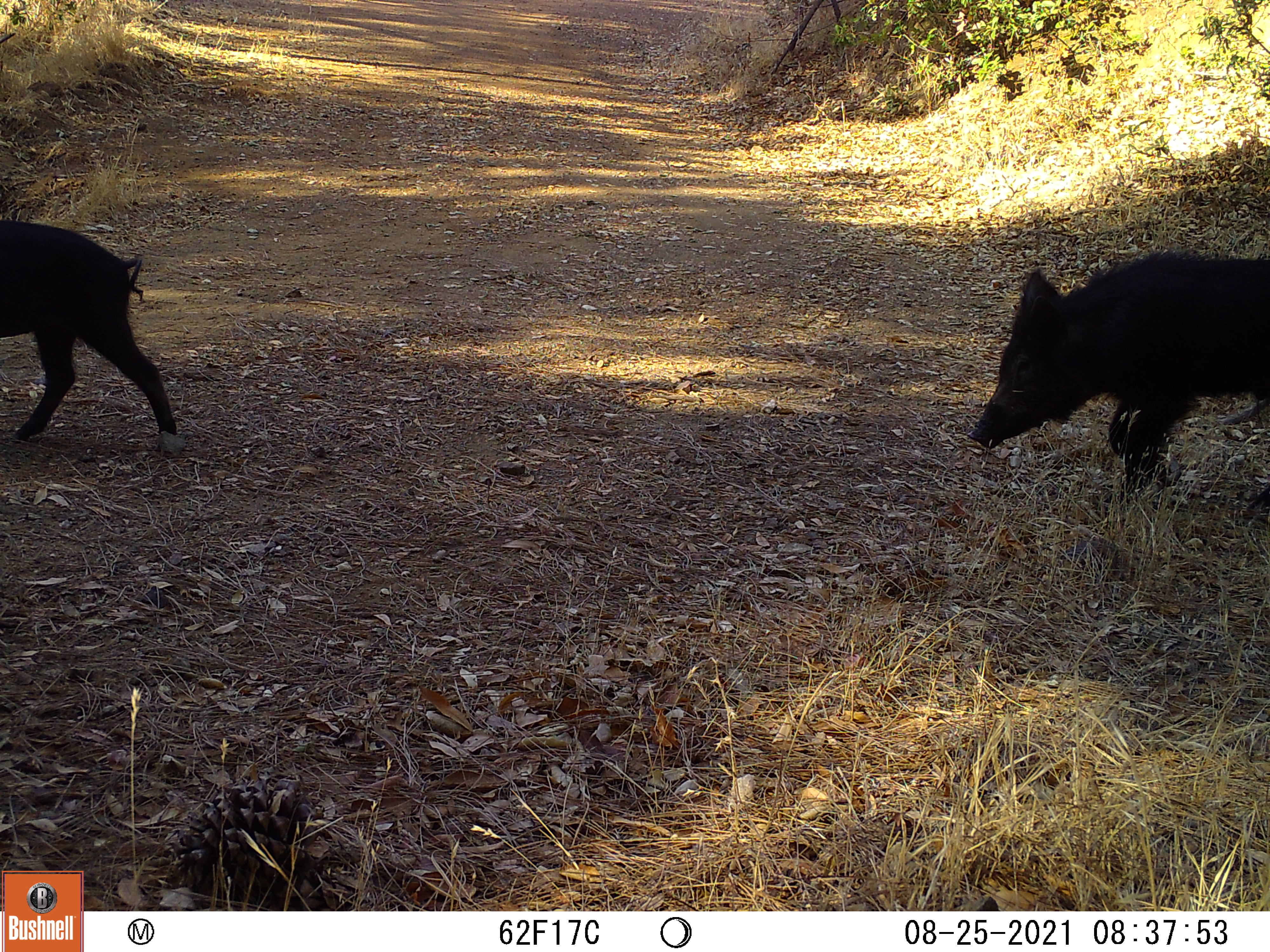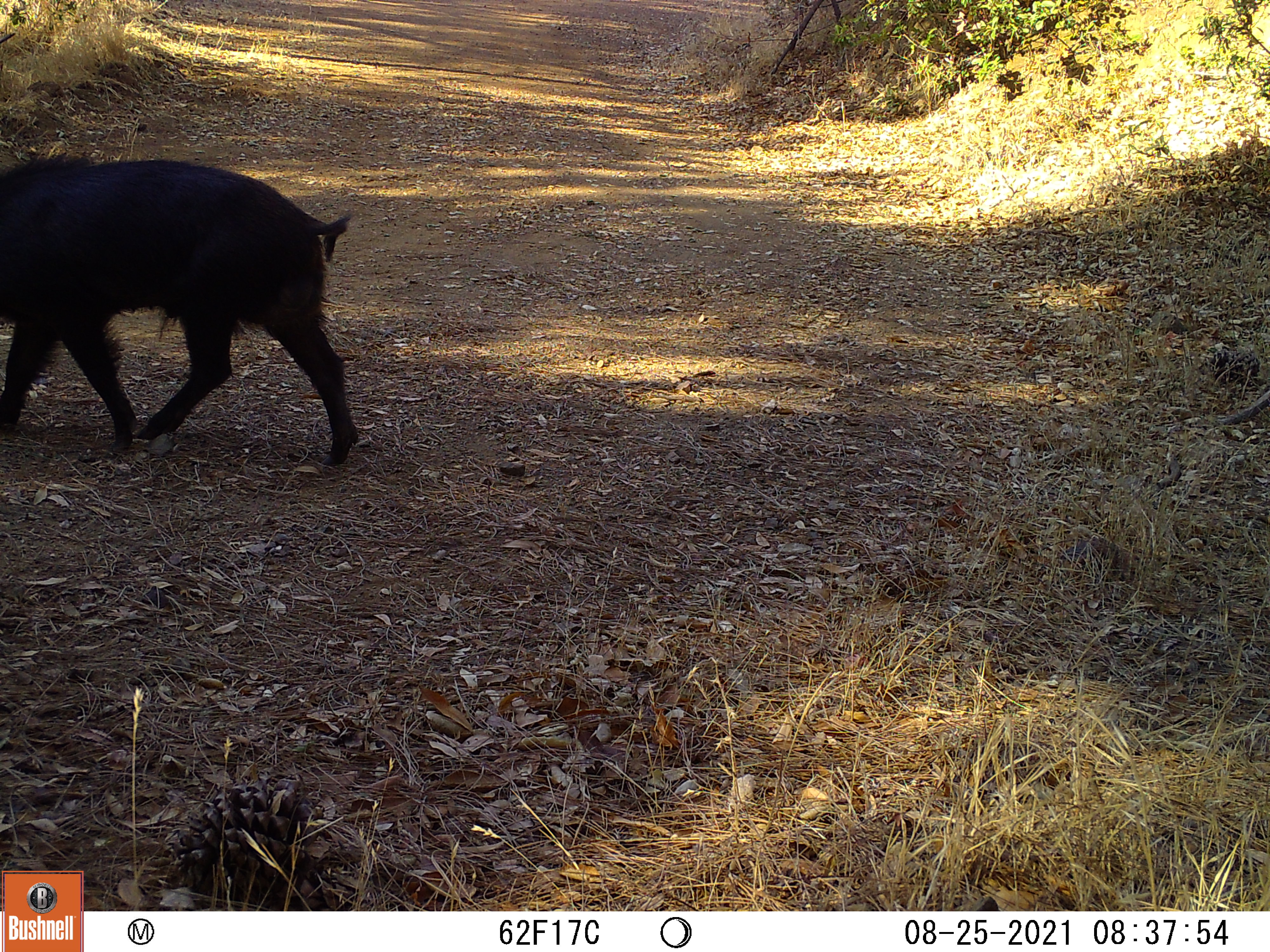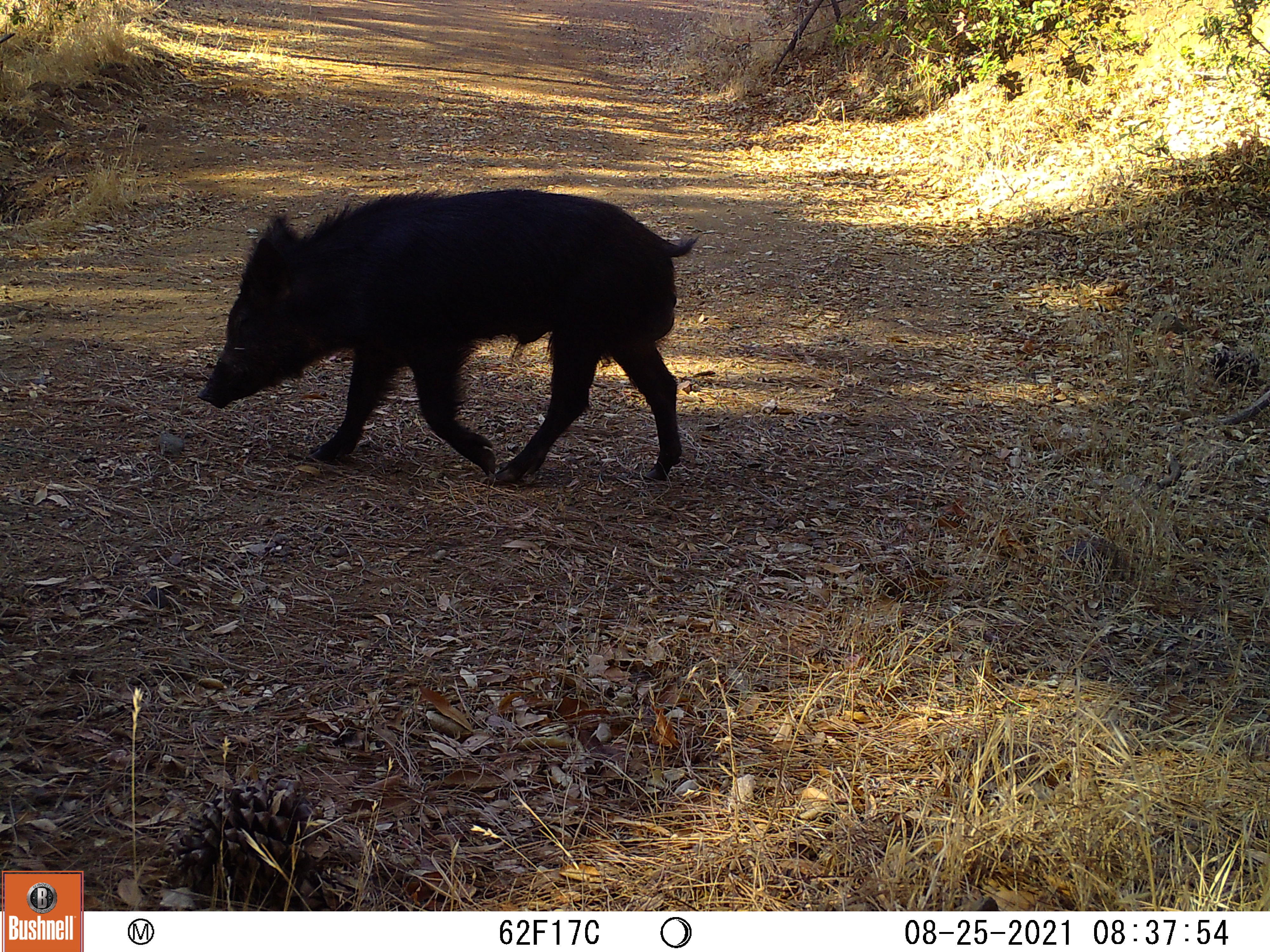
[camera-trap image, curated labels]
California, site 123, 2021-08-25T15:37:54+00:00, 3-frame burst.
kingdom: Animalia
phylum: Chordata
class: Mammalia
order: Artiodactyla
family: Suidae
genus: Sus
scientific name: Sus scrofa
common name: wild boar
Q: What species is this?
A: Wild boar (Sus scrofa).